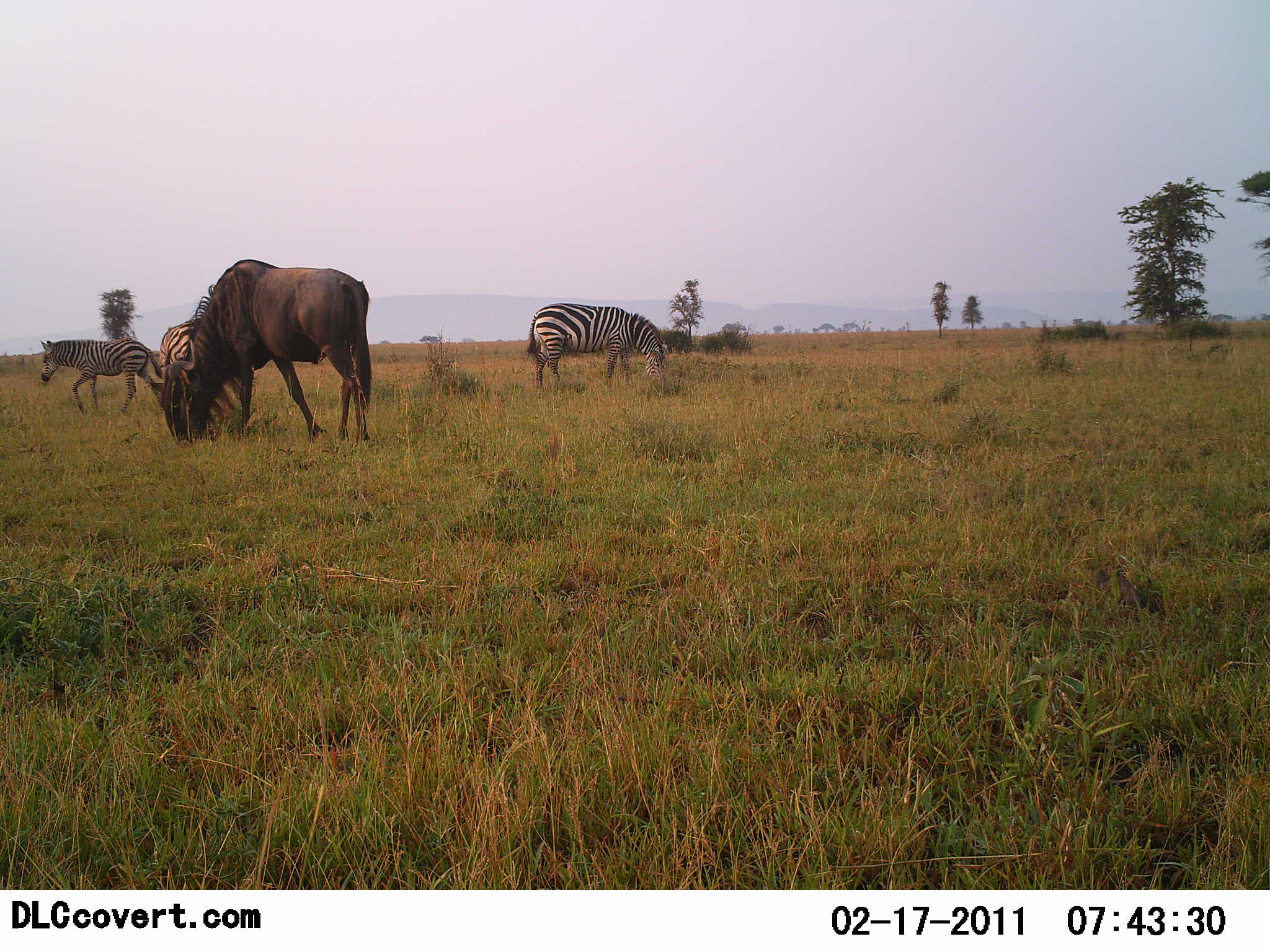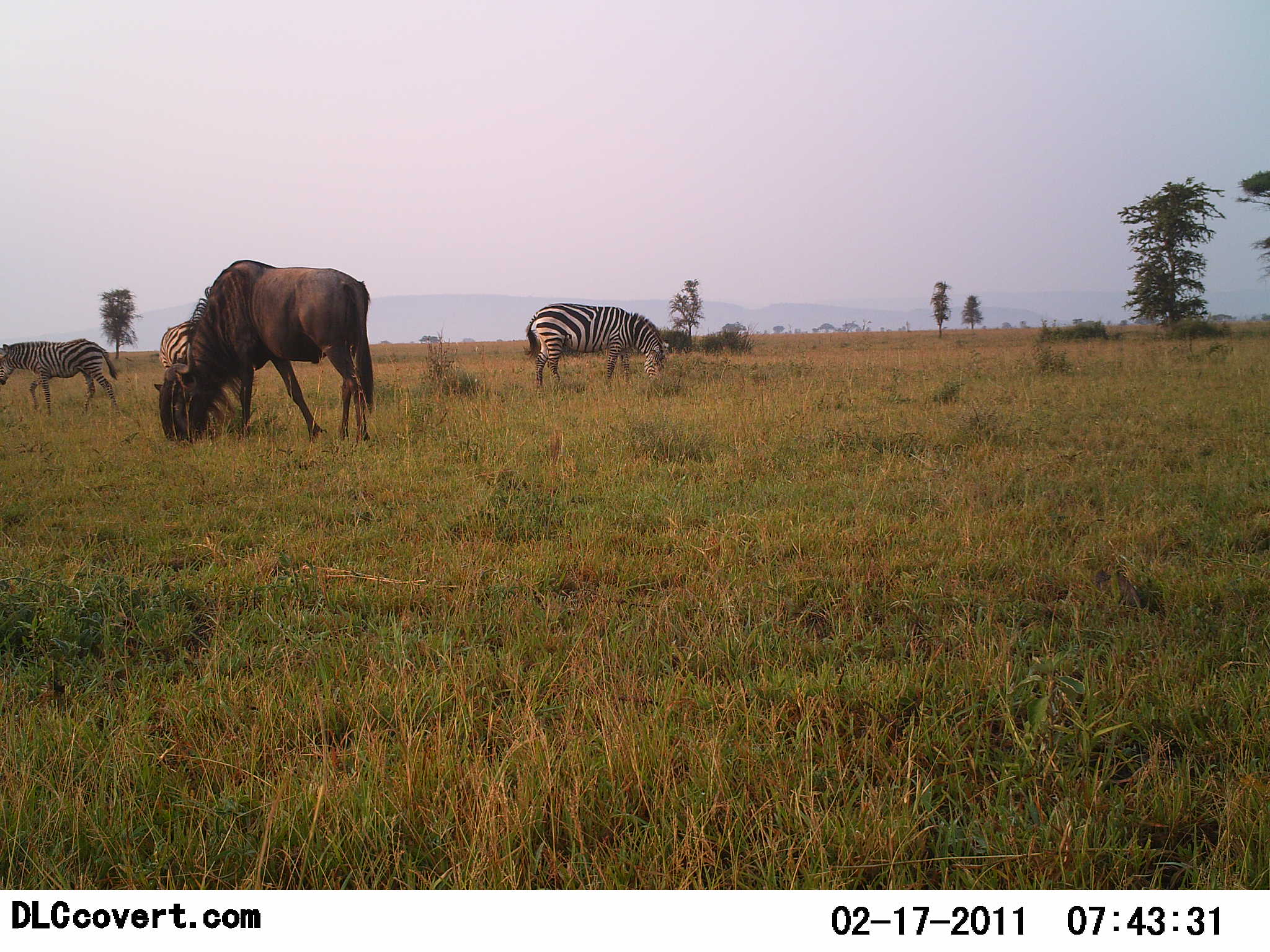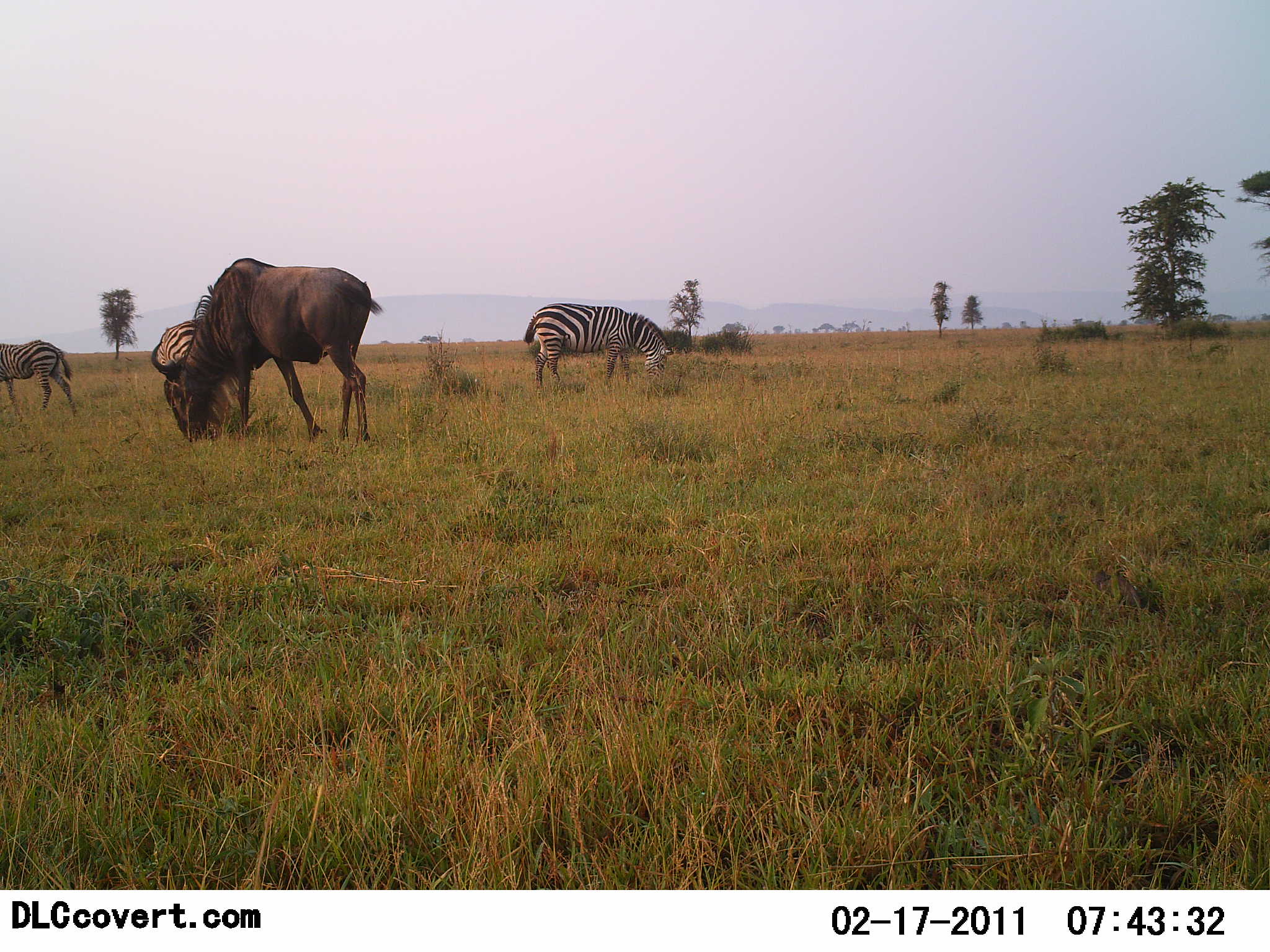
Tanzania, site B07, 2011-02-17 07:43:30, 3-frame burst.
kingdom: Animalia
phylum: Chordata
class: Mammalia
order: Artiodactyla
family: Bovidae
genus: Connochaetes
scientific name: Connochaetes taurinus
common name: blue wildebeest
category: wildebeest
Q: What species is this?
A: Wildebeest (blue wildebeest) (Connochaetes taurinus).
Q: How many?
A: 1.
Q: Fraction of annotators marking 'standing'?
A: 21%.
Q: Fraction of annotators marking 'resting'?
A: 0%.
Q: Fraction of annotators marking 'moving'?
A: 0%.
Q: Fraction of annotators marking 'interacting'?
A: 0%.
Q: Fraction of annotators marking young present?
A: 0%.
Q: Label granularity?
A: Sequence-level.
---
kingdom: Animalia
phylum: Chordata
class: Mammalia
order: Perissodactyla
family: Equidae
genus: Equus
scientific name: Equus quagga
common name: plains zebra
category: zebra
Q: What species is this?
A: Zebra (plains zebra) (Equus quagga).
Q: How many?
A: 3.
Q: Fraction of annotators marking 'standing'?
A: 29%.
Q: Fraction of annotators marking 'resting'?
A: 0%.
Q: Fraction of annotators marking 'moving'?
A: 64%.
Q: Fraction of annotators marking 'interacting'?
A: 0%.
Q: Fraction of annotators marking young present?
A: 0%.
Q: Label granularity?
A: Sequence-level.